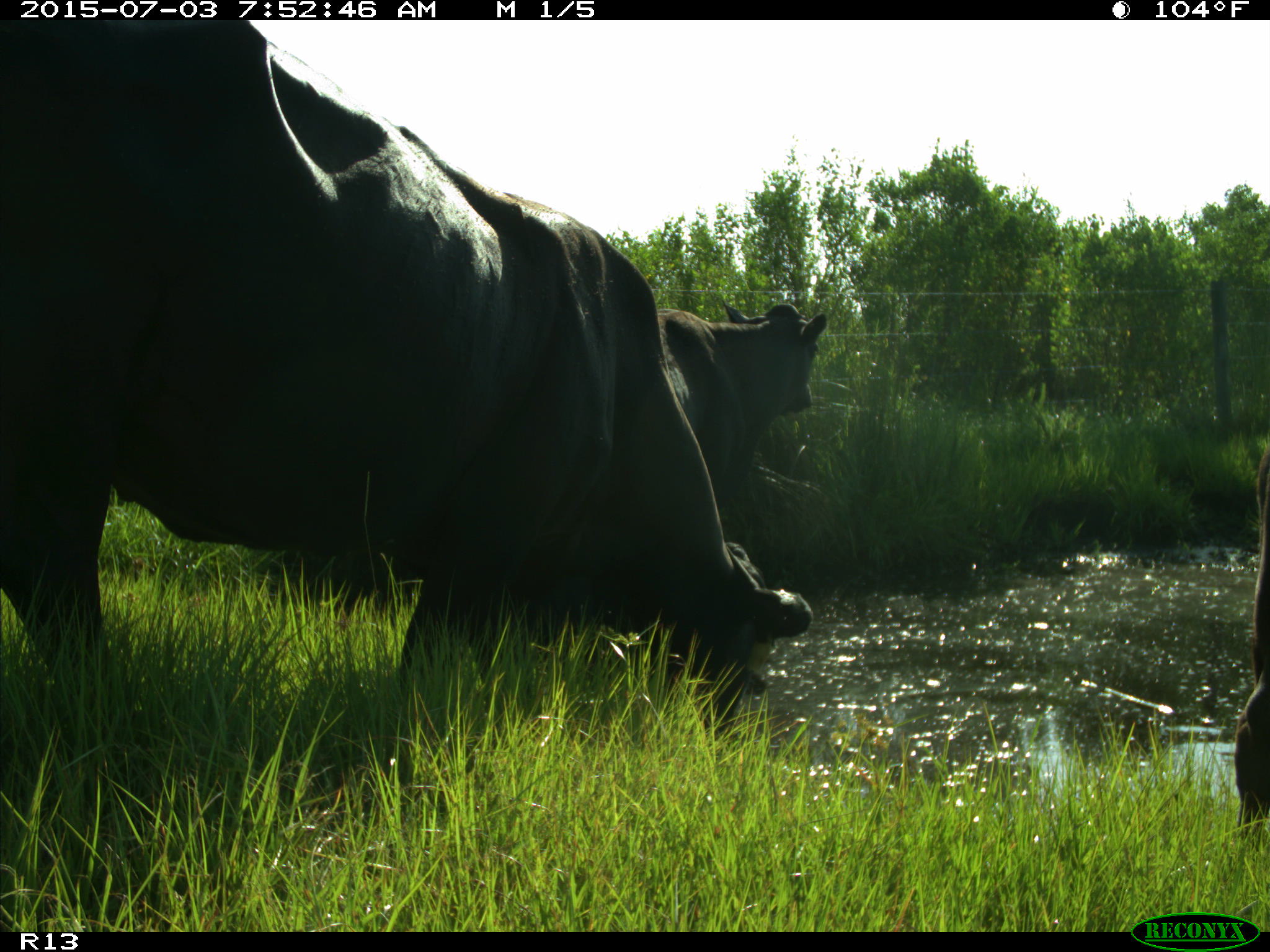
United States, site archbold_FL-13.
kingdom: Animalia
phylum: Chordata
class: Mammalia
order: Artiodactyla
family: Bovidae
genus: Bos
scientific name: Bos taurus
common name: domestic cow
Bos taurus (domestic cow).